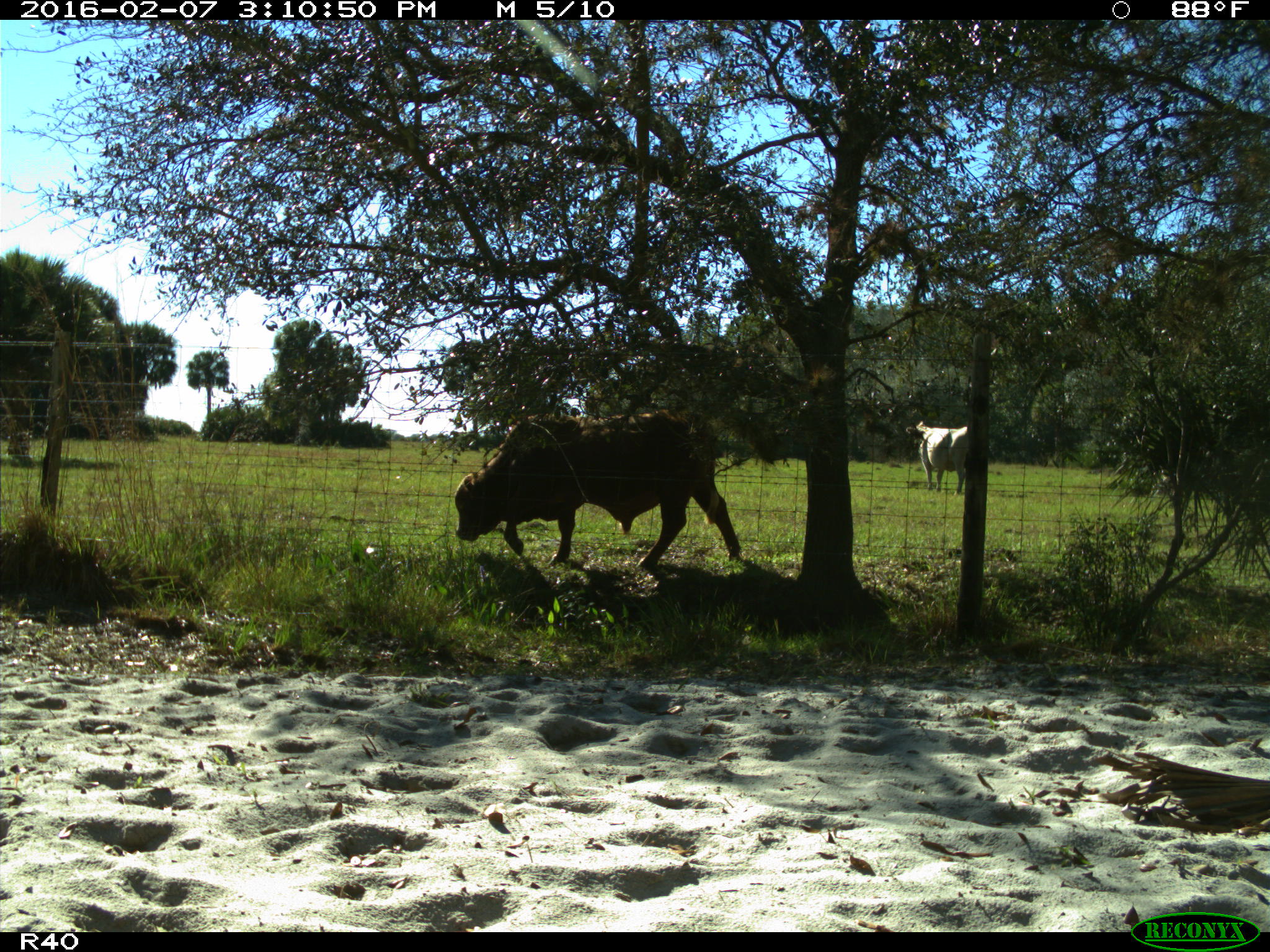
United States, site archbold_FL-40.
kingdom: Animalia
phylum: Chordata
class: Mammalia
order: Artiodactyla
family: Bovidae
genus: Bos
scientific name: Bos taurus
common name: domestic cow